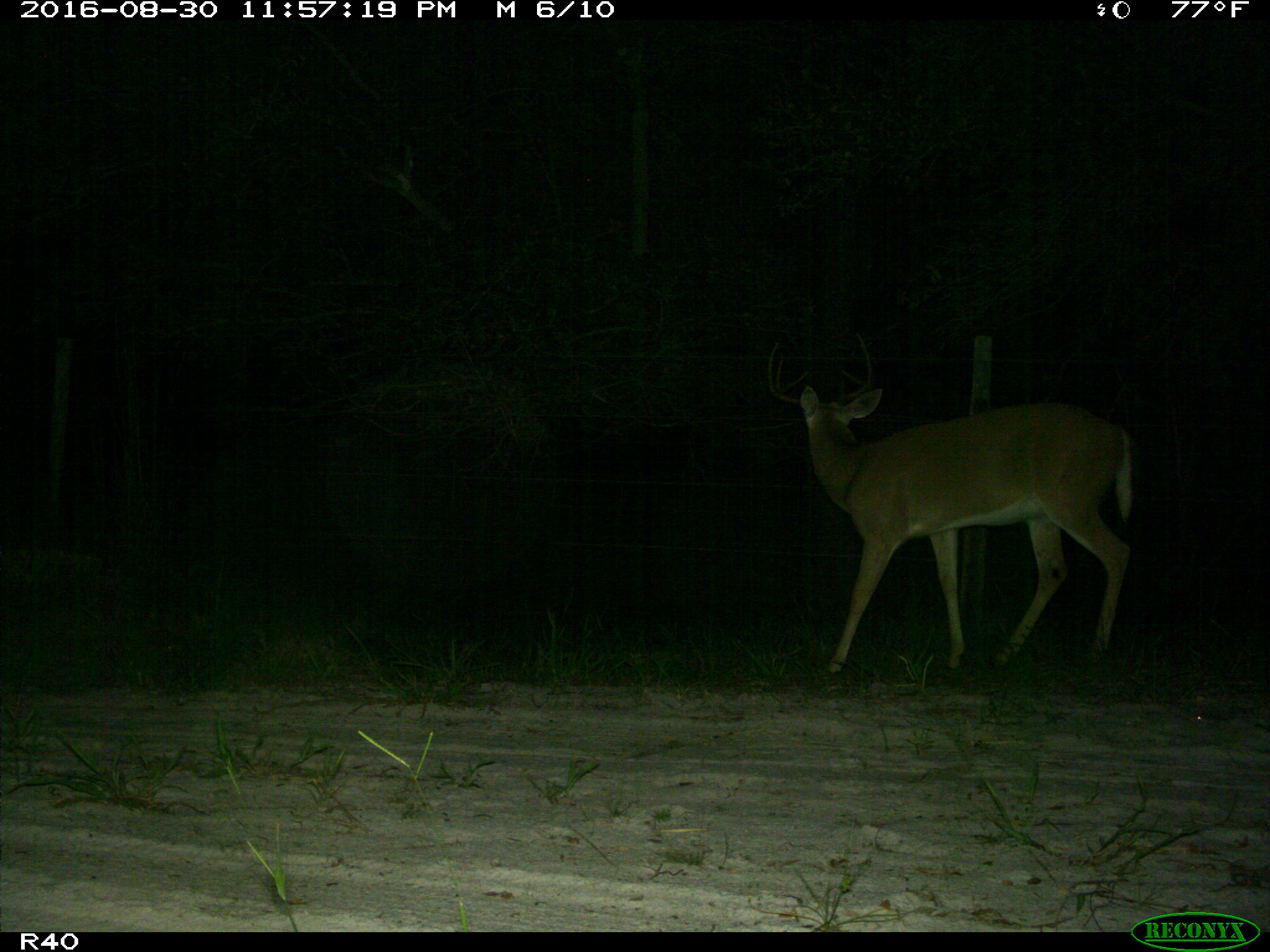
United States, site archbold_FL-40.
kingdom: Animalia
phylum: Chordata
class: Mammalia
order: Artiodactyla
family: Cervidae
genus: Odocoileus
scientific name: Odocoileus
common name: deer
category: unidentified deer